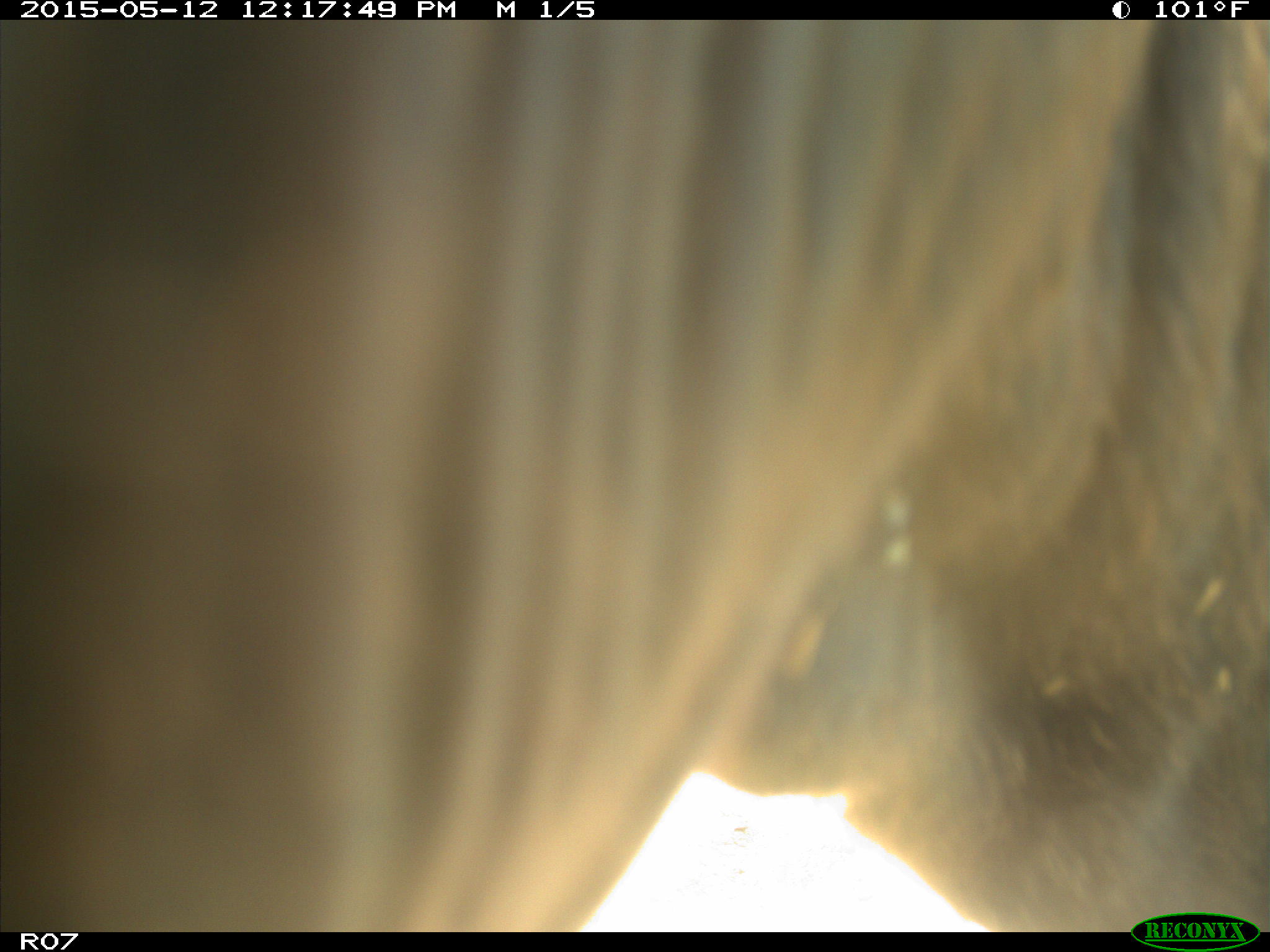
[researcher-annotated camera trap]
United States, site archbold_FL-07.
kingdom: Animalia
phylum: Chordata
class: Mammalia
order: Artiodactyla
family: Bovidae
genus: Bos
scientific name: Bos taurus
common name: domestic cow